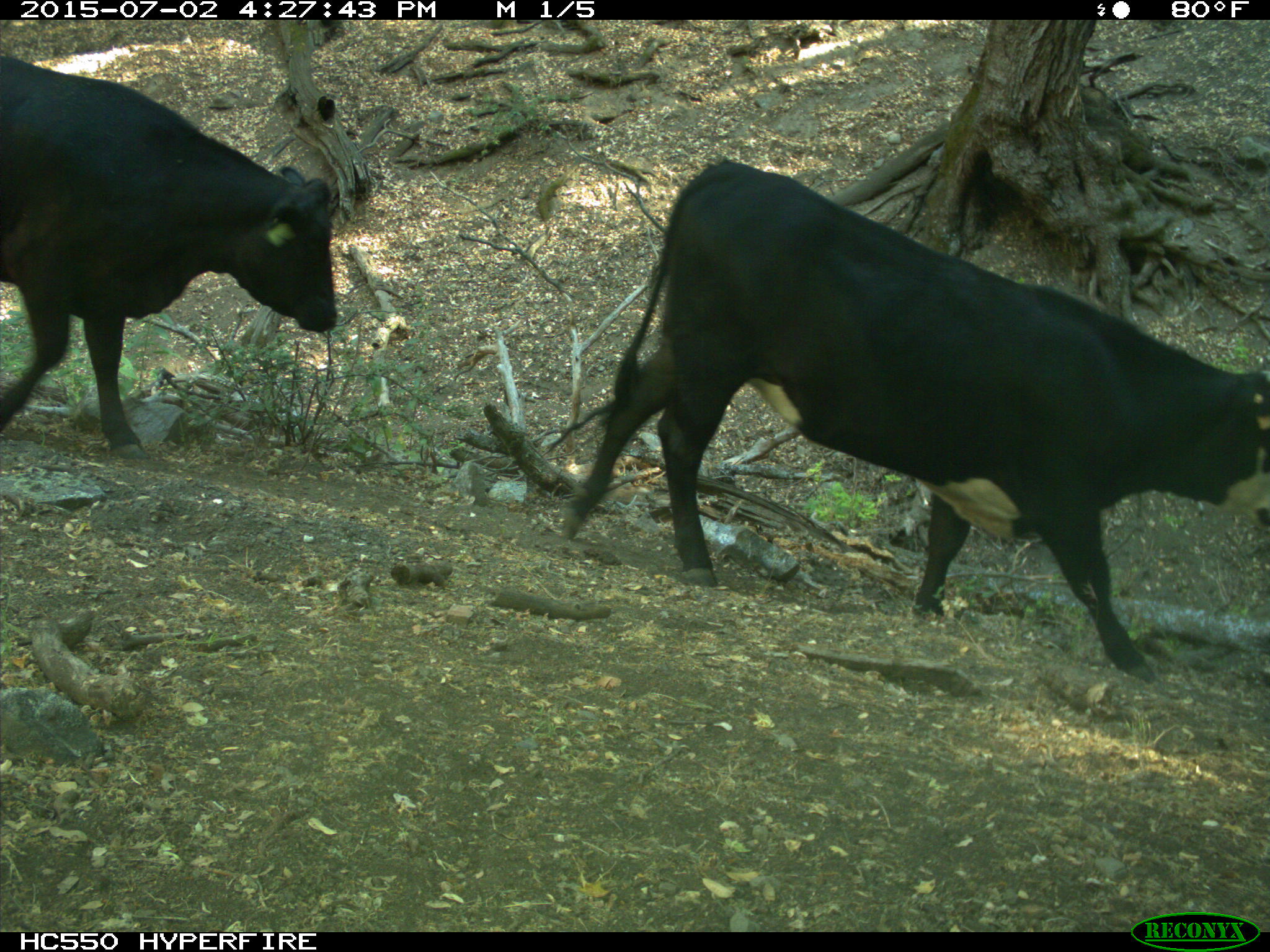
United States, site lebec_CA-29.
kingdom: Animalia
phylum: Chordata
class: Mammalia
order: Artiodactyla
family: Bovidae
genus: Bos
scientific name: Bos taurus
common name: domestic cow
Bos taurus (domestic cow).